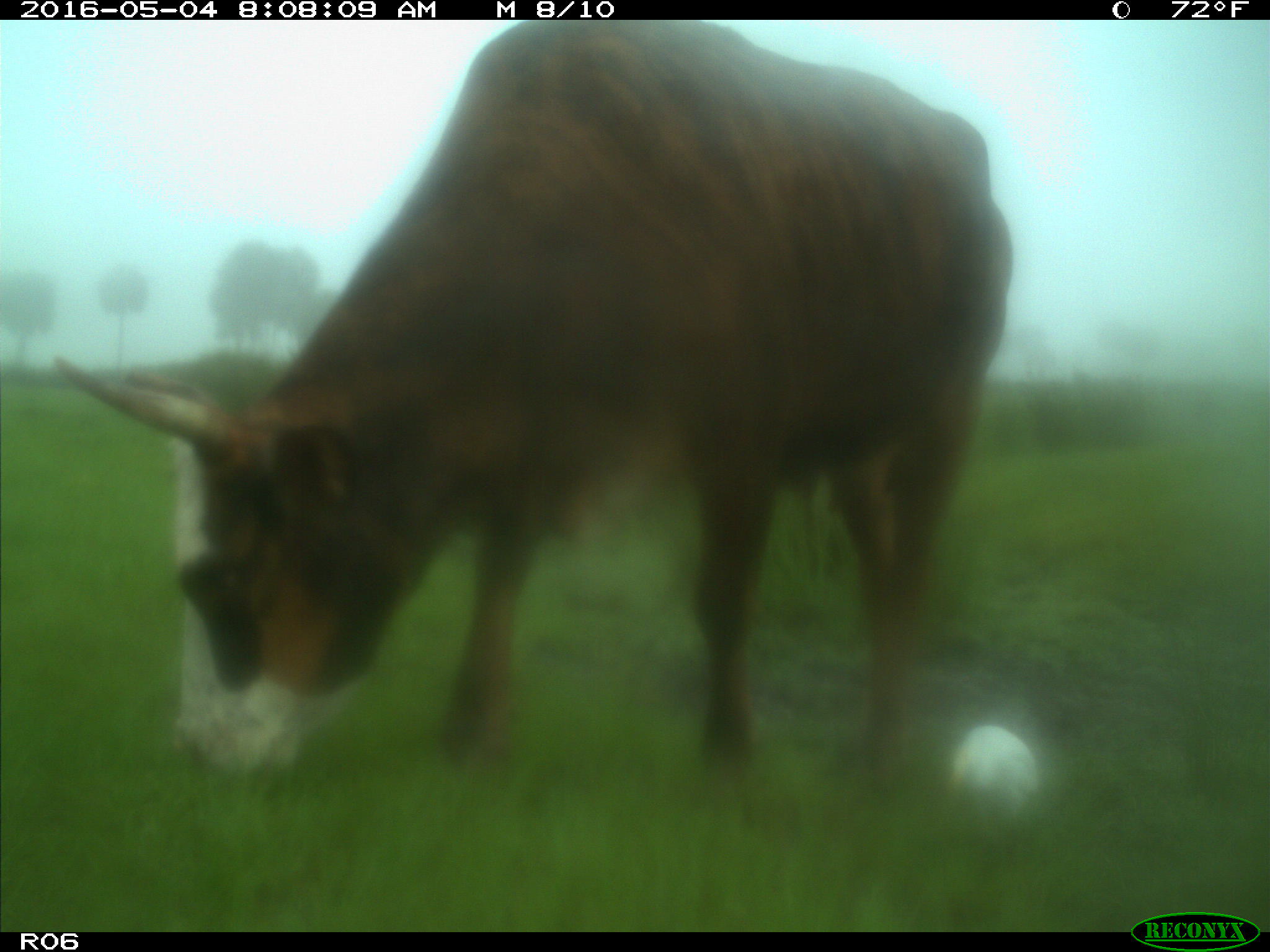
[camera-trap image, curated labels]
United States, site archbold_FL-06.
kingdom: Animalia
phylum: Chordata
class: Mammalia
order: Artiodactyla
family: Bovidae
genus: Bos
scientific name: Bos taurus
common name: domestic cow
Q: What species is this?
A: Bos taurus (domestic cow).